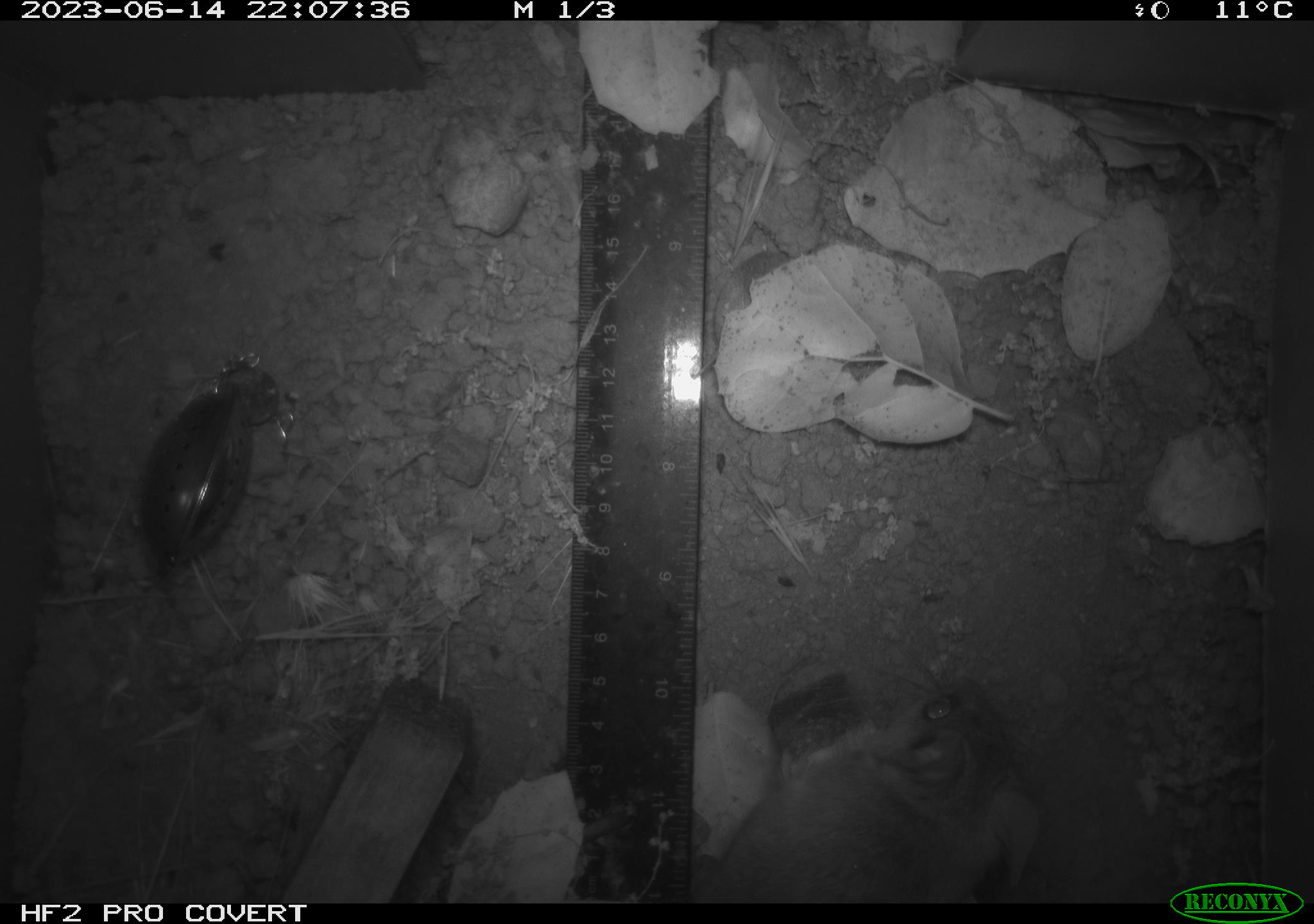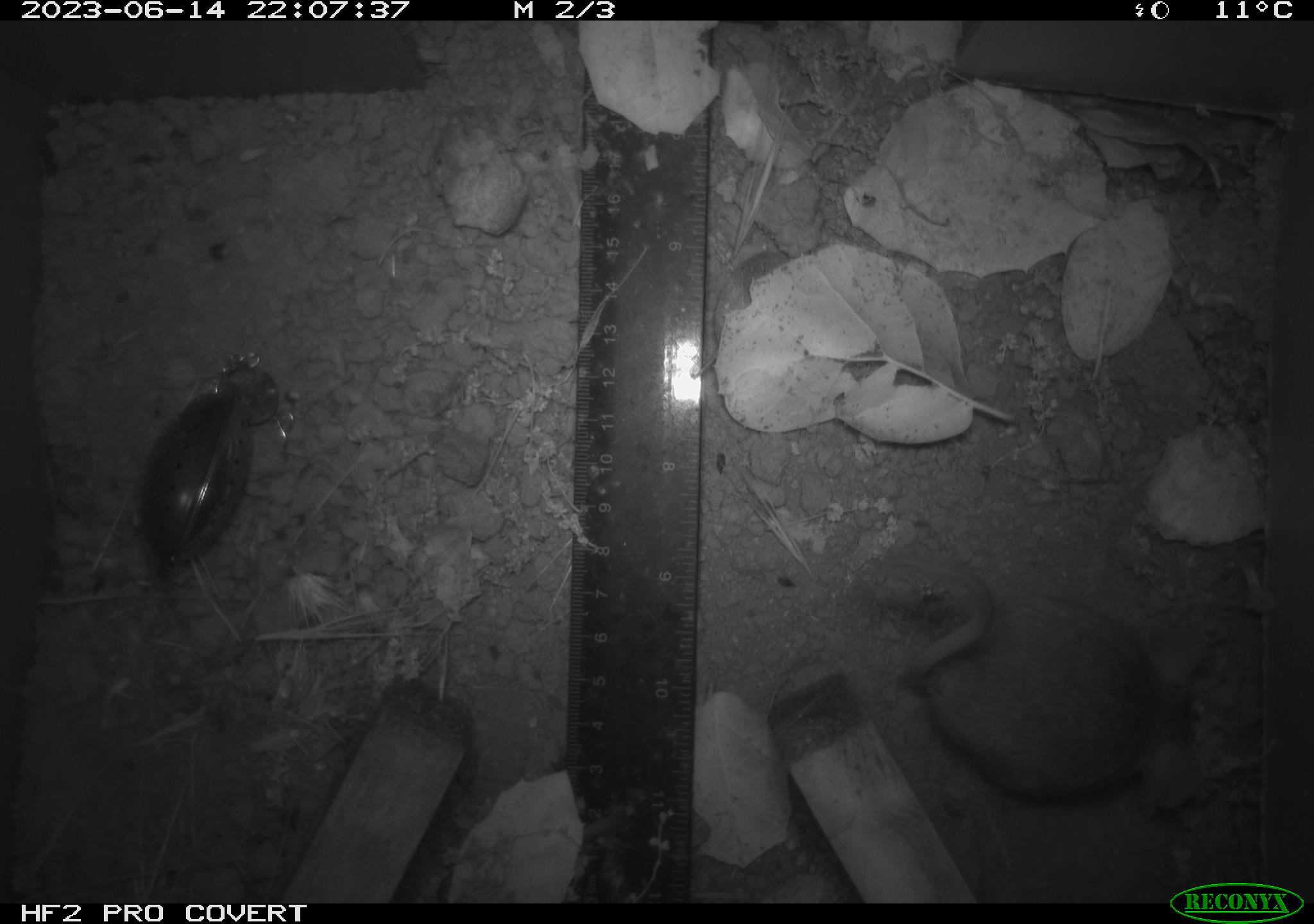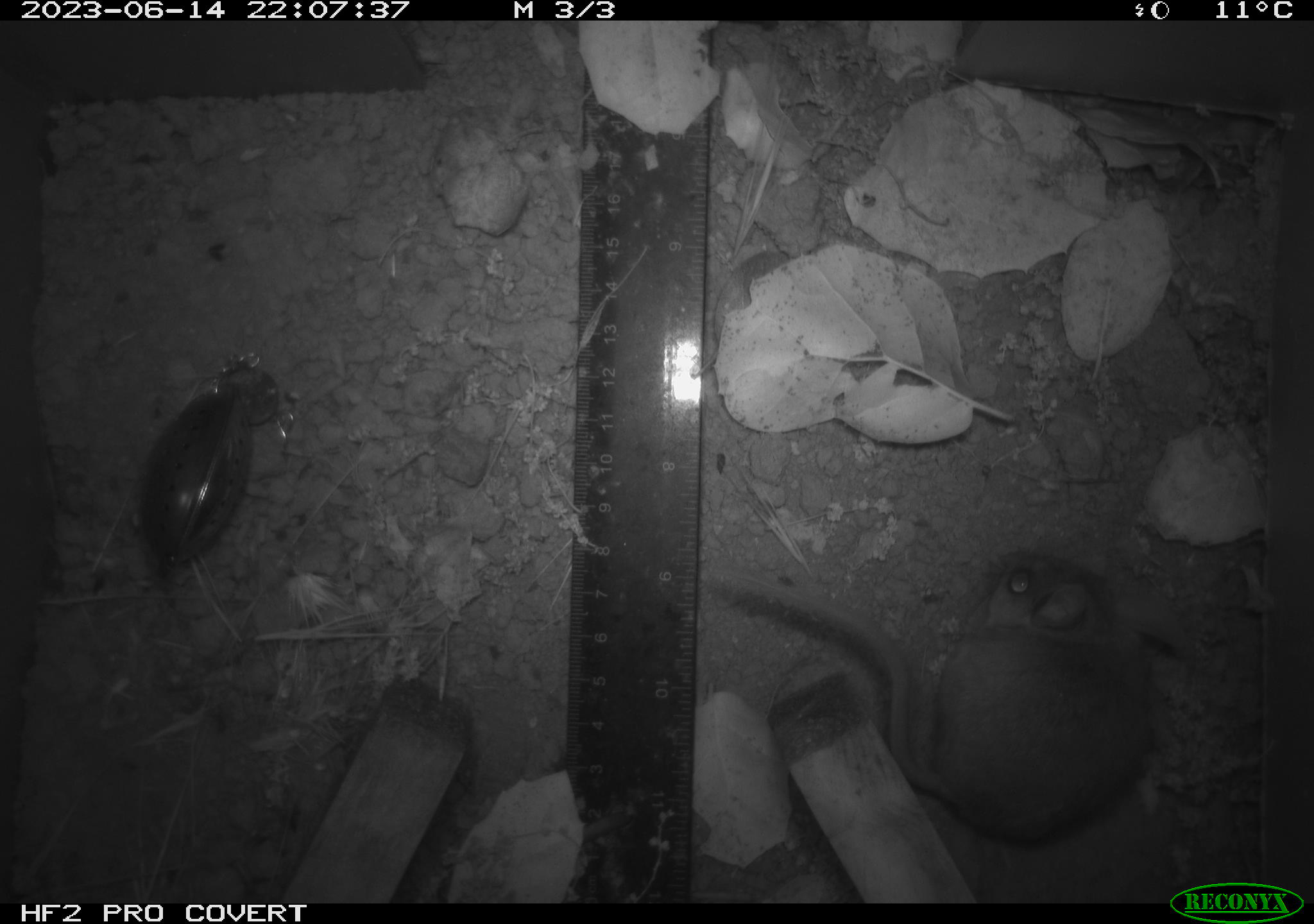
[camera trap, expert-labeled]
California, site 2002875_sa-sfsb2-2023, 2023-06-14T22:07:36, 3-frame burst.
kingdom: Animalia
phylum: Chordata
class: Mammalia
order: Rodentia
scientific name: Rodentia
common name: mouse species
Mouse species (Rodentia).